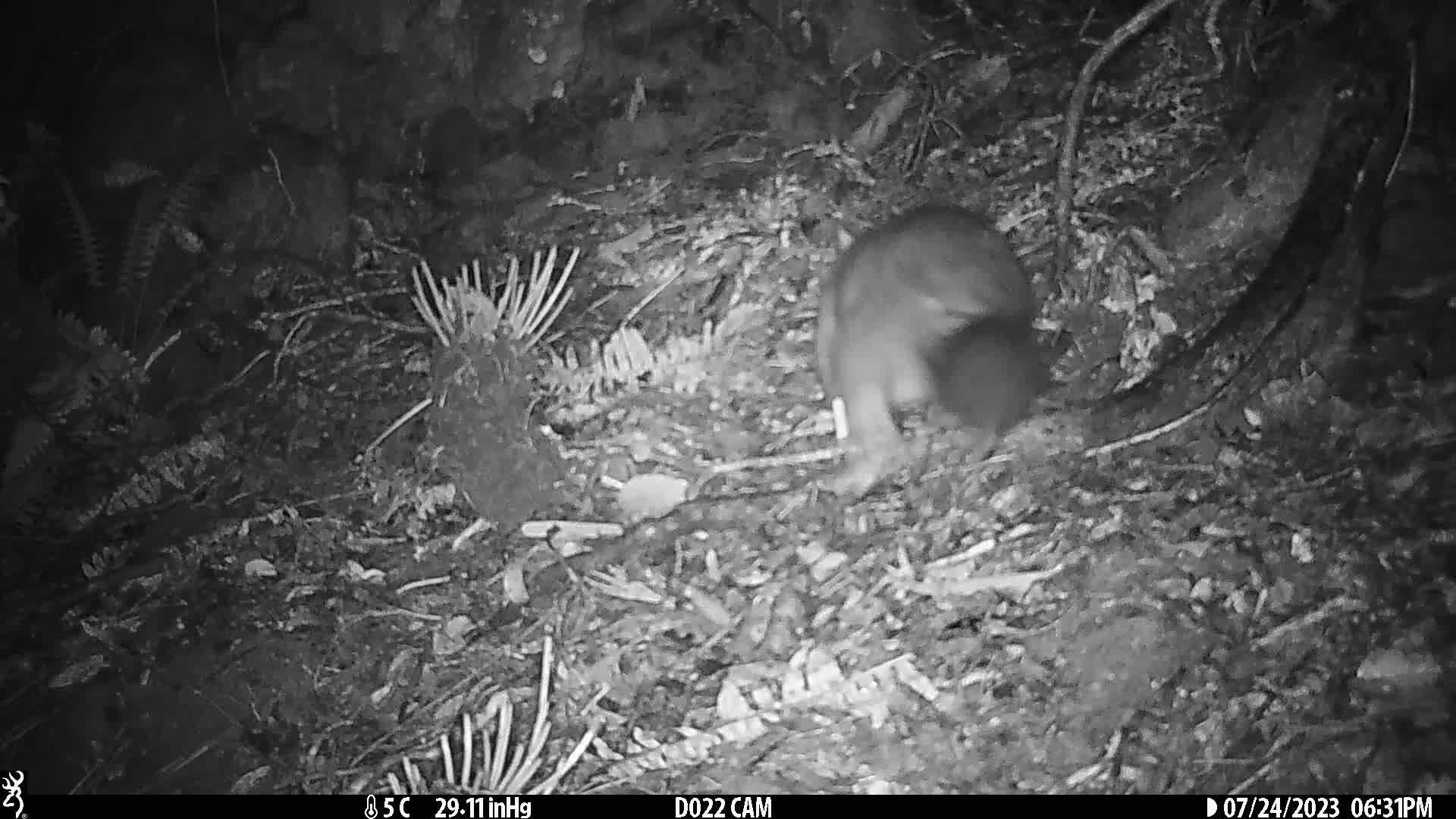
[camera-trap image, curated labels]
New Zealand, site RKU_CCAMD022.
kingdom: Animalia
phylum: Chordata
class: Mammalia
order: Diprotodontia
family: Phalangeridae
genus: Trichosurus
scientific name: Trichosurus vulpecula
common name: common brushtail possum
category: possum